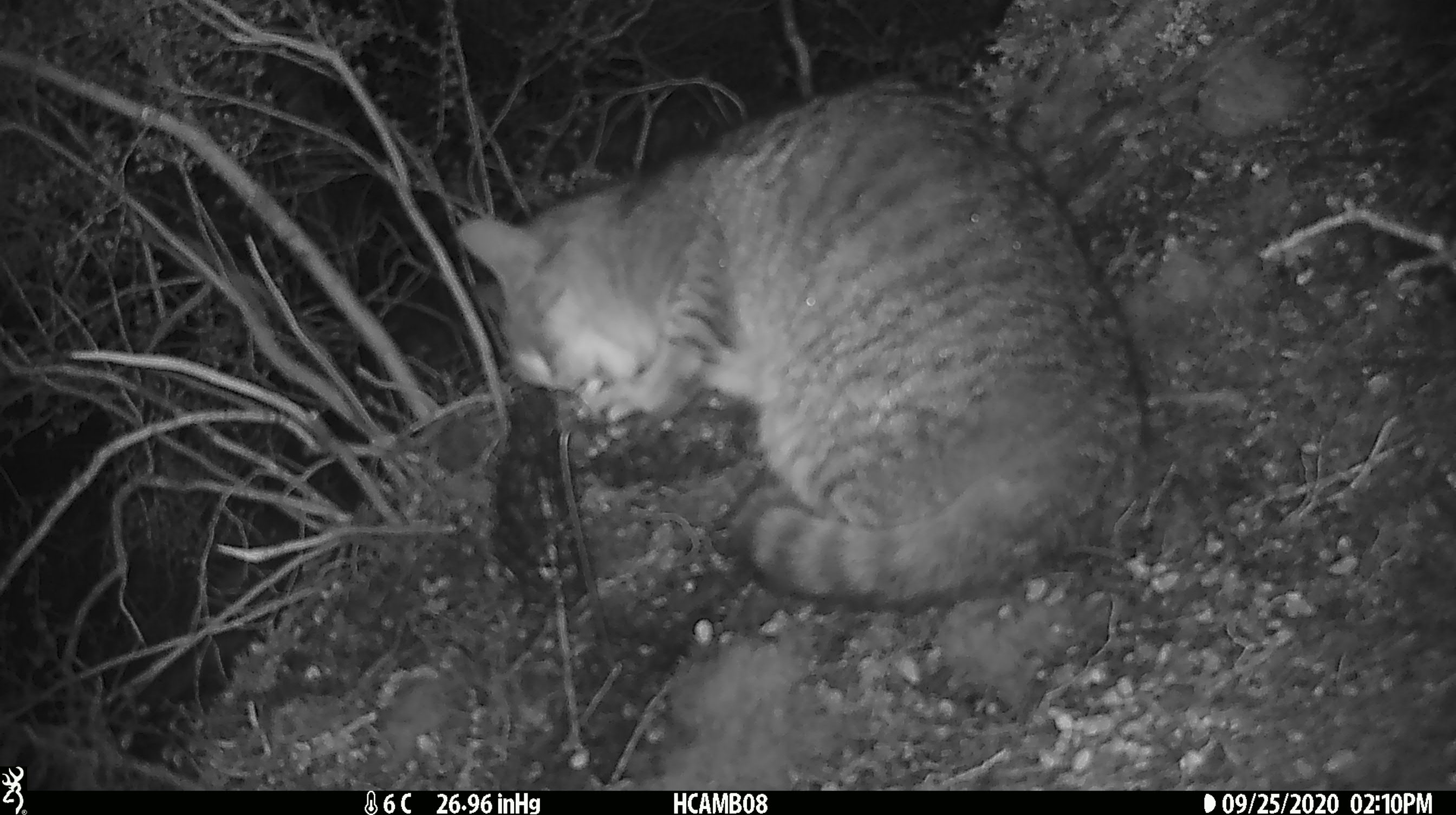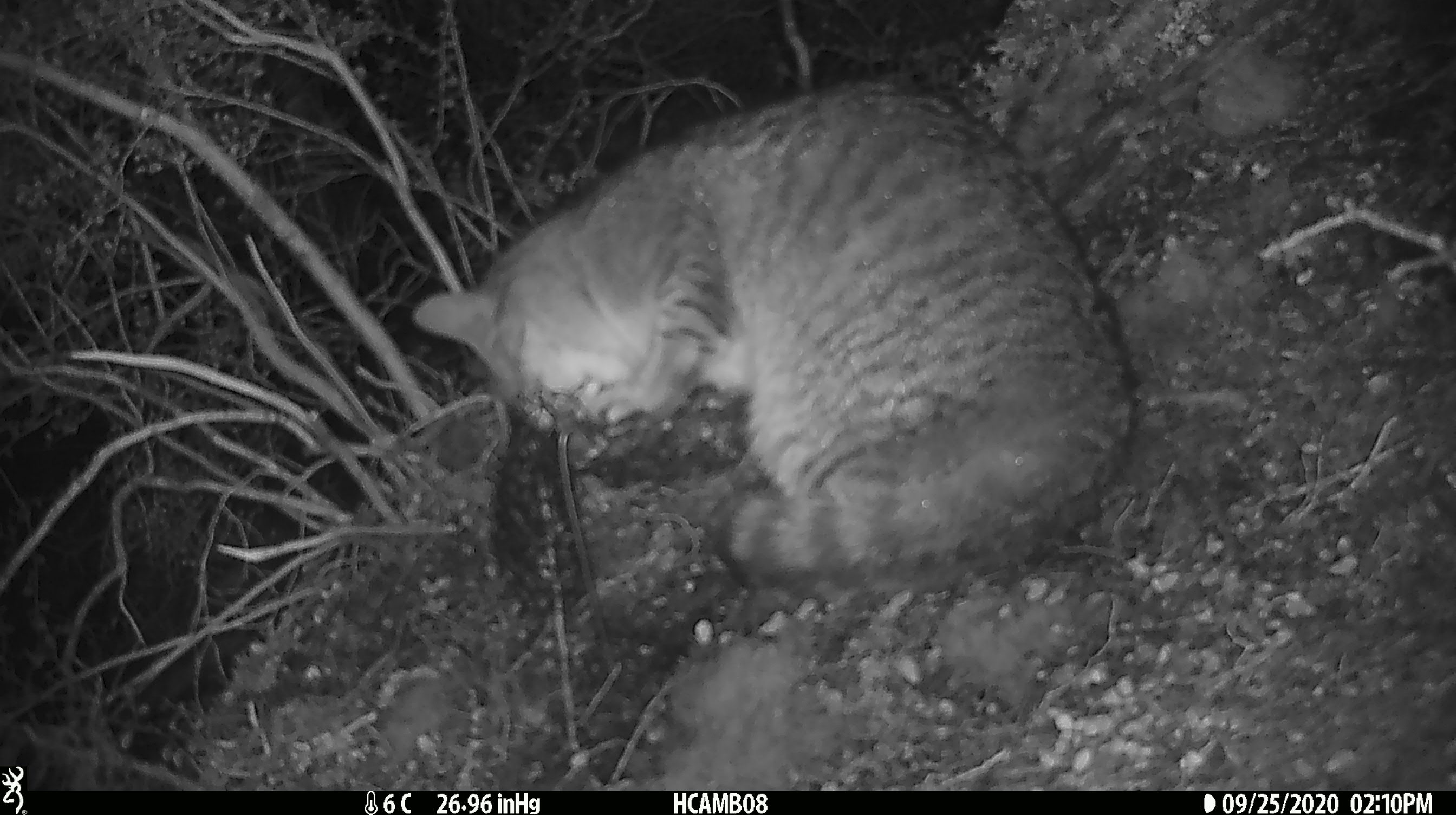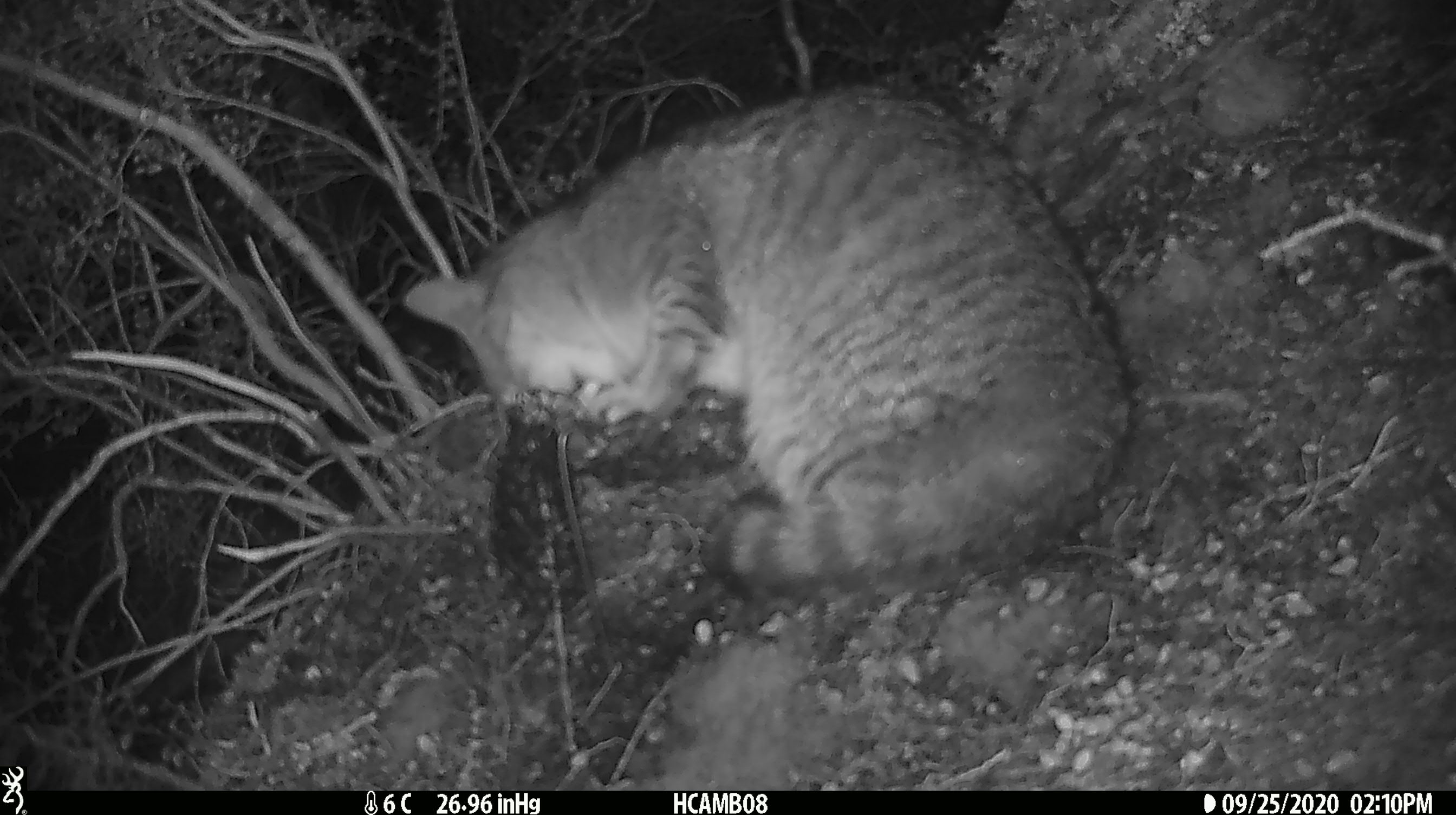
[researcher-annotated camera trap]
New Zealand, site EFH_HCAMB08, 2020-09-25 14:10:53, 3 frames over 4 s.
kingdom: Animalia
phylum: Chordata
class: Mammalia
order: Carnivora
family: Felidae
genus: Felis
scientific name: Felis catus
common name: domestic cat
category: cat